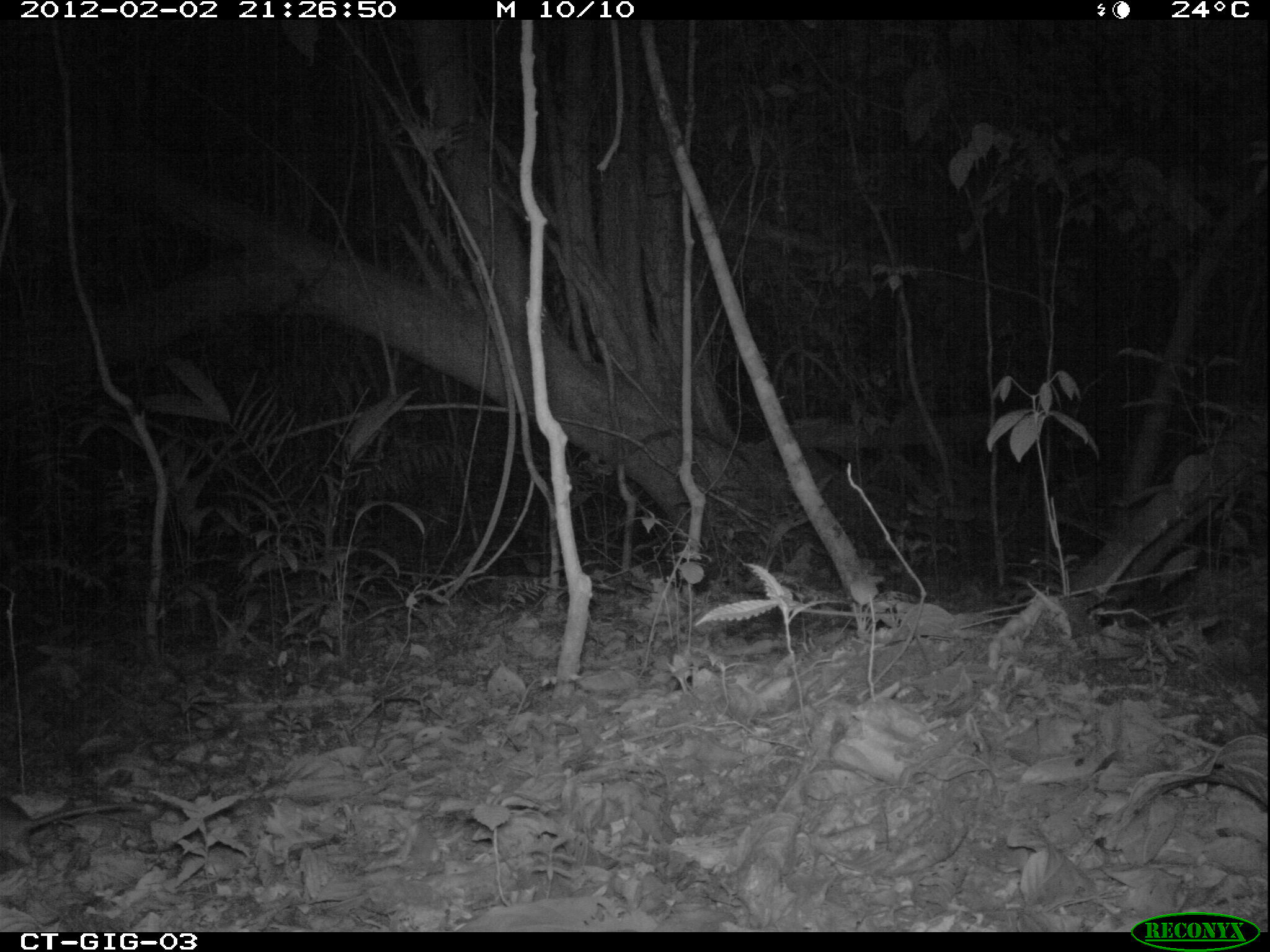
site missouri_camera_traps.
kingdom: Animalia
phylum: Chordata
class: Mammalia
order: Rodentia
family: Muridae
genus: Rattus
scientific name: Rattus praetor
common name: spiny rat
Spiny rat (Rattus praetor). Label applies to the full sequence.